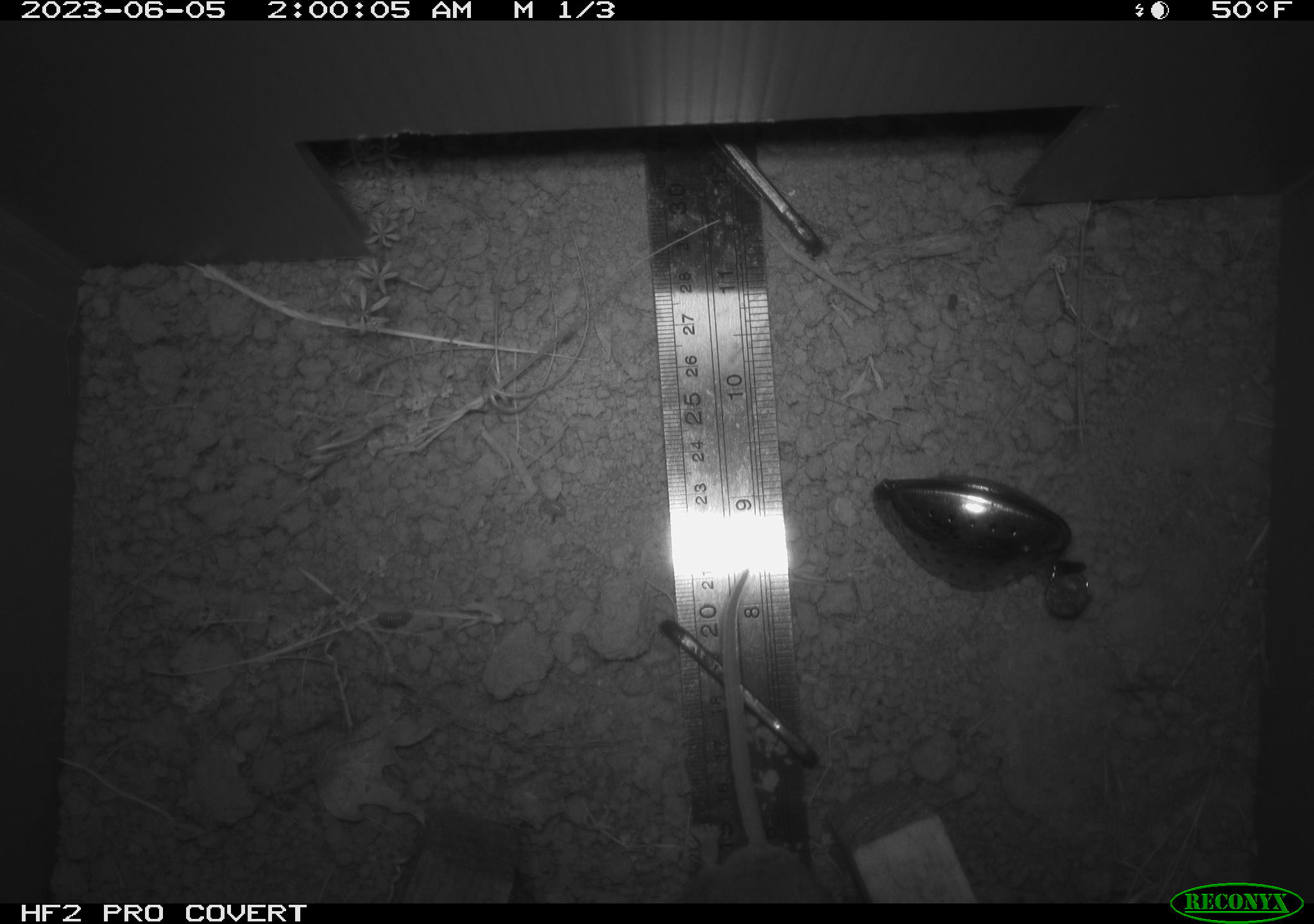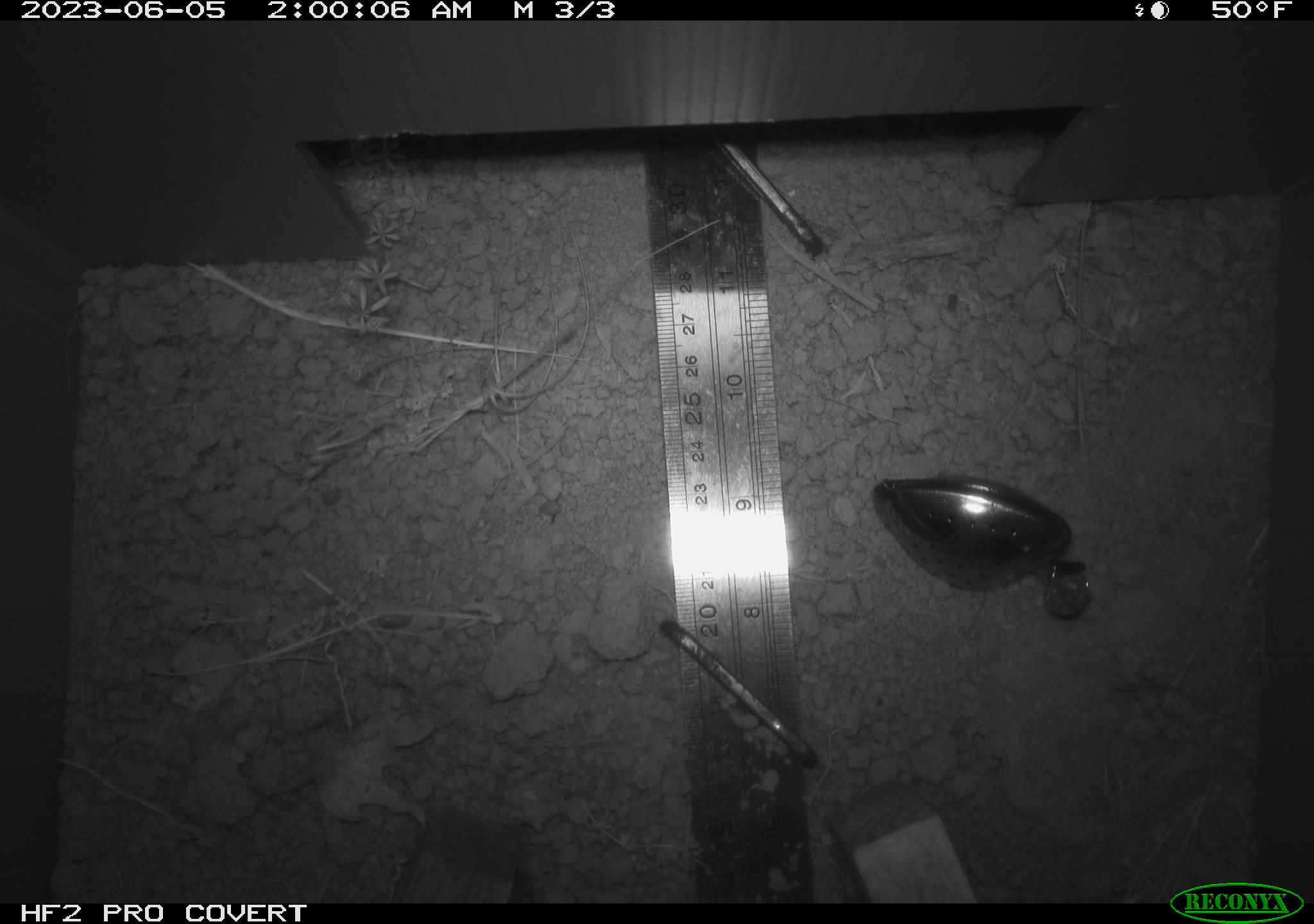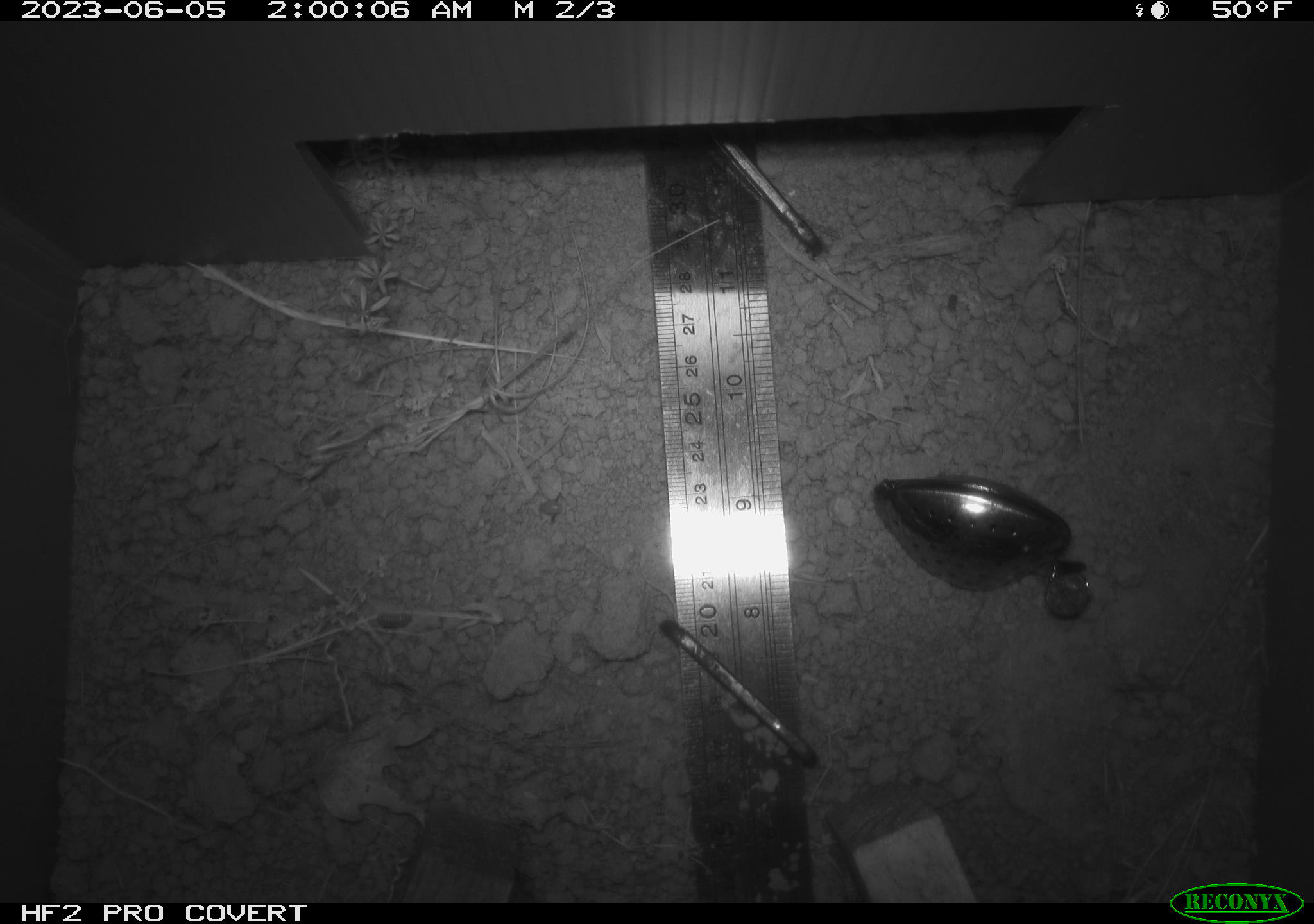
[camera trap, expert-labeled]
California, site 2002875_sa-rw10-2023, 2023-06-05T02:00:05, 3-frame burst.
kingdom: Animalia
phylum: Chordata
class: Mammalia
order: Rodentia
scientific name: Rodentia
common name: mouse species